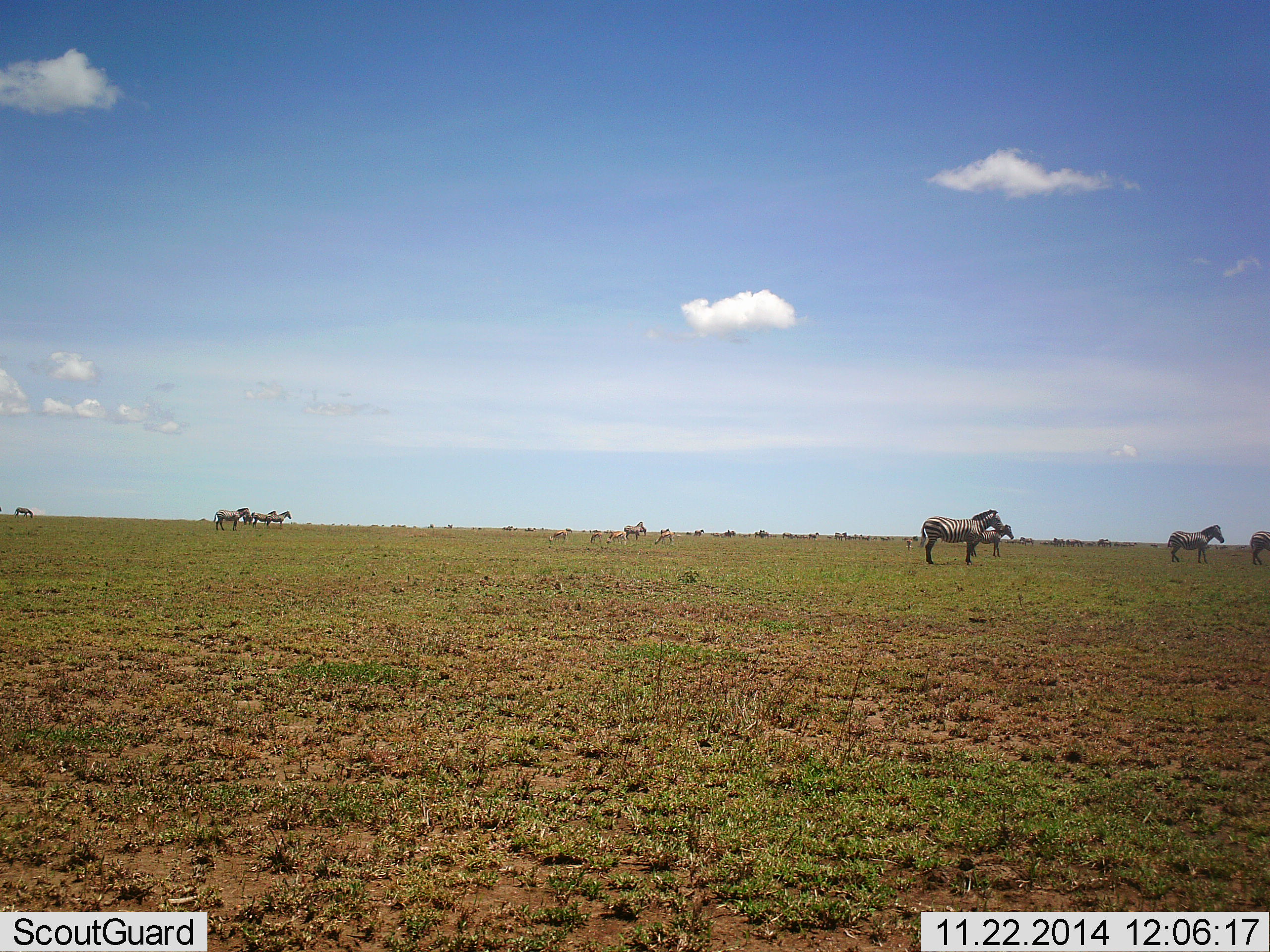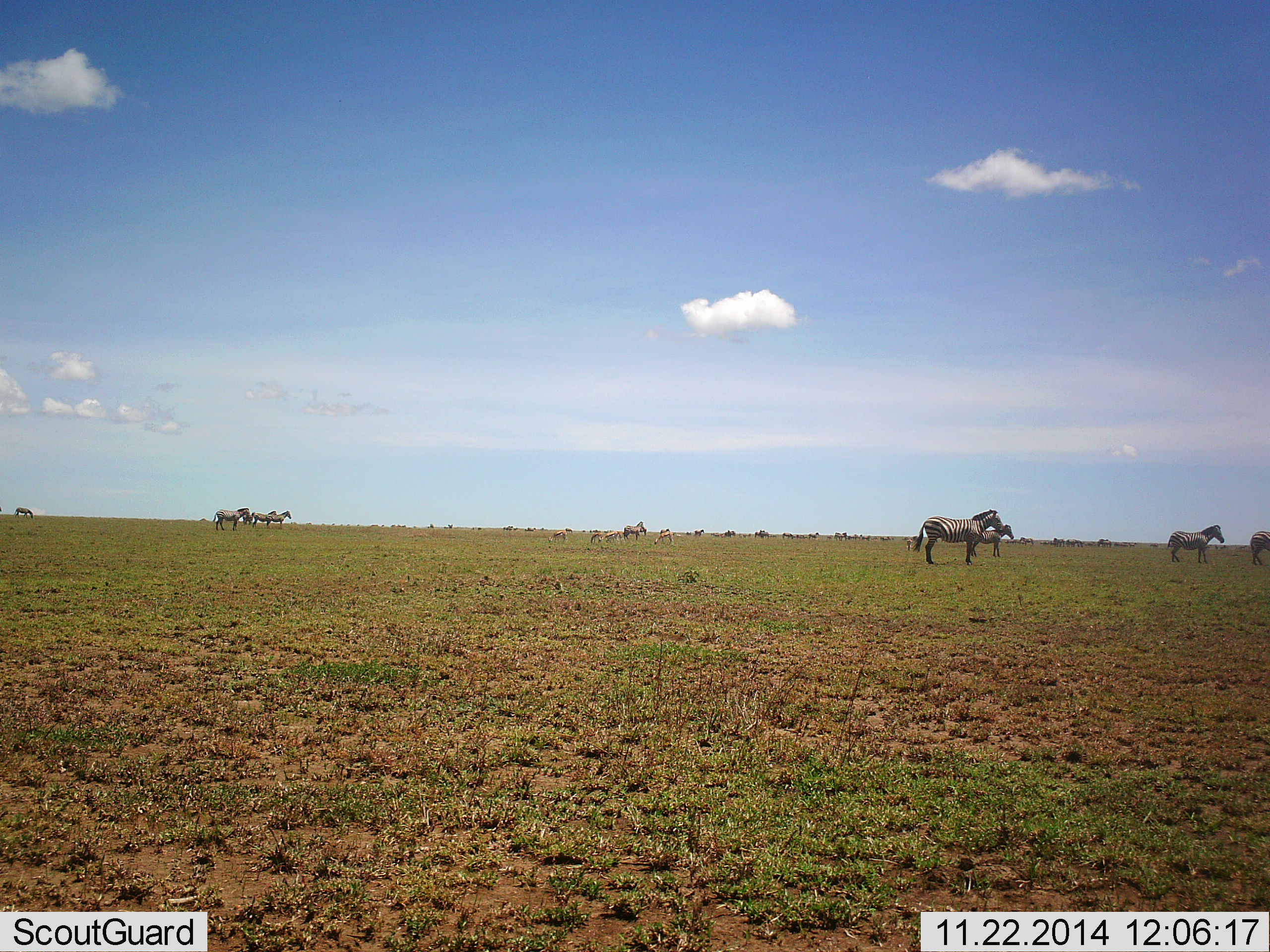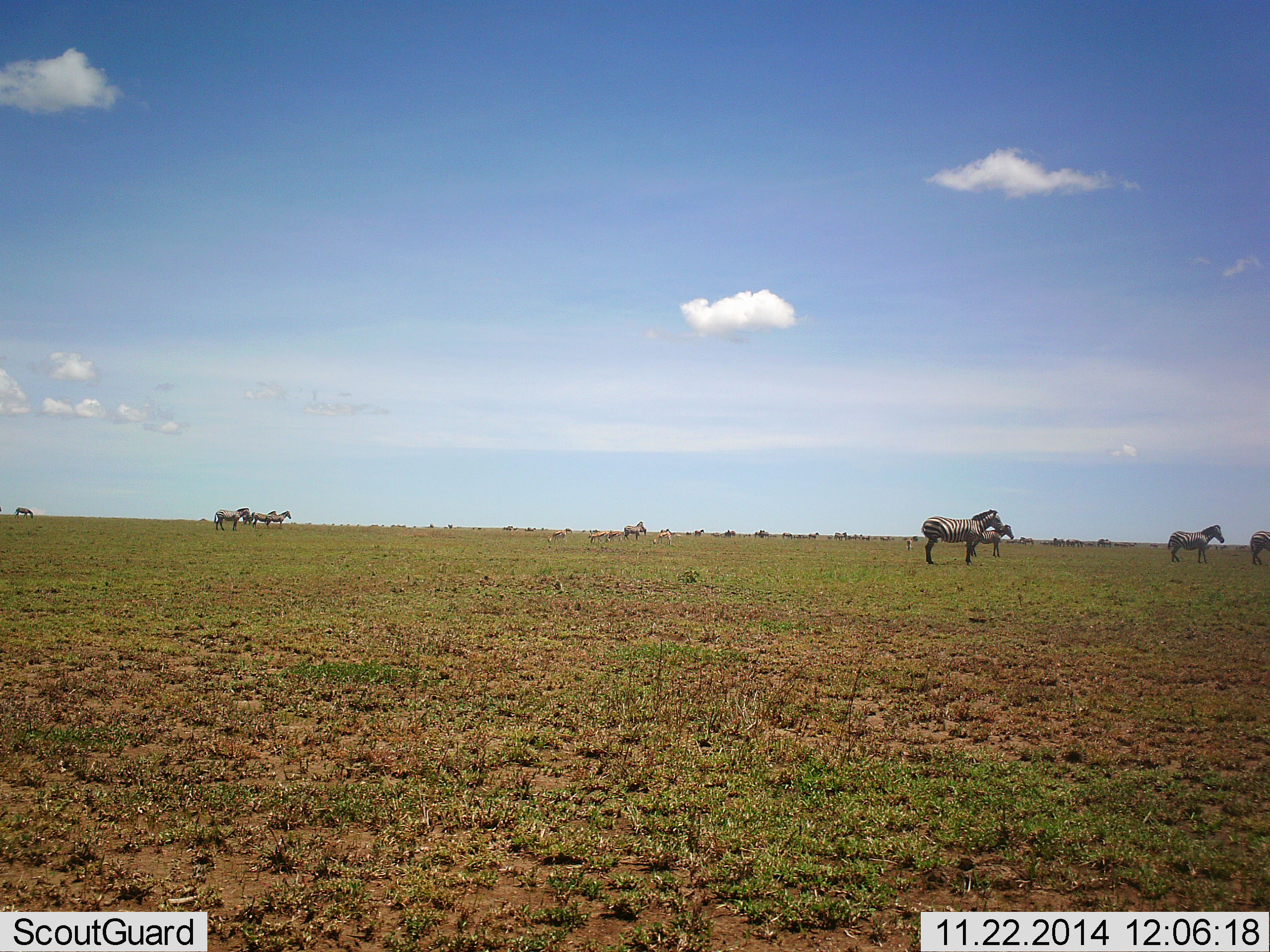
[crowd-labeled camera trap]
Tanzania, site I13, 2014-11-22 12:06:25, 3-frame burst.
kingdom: Animalia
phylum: Chordata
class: Mammalia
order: Perissodactyla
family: Equidae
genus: Equus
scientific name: Equus quagga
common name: plains zebra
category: zebra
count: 10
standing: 100%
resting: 7%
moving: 20%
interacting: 7%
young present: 0%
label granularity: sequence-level